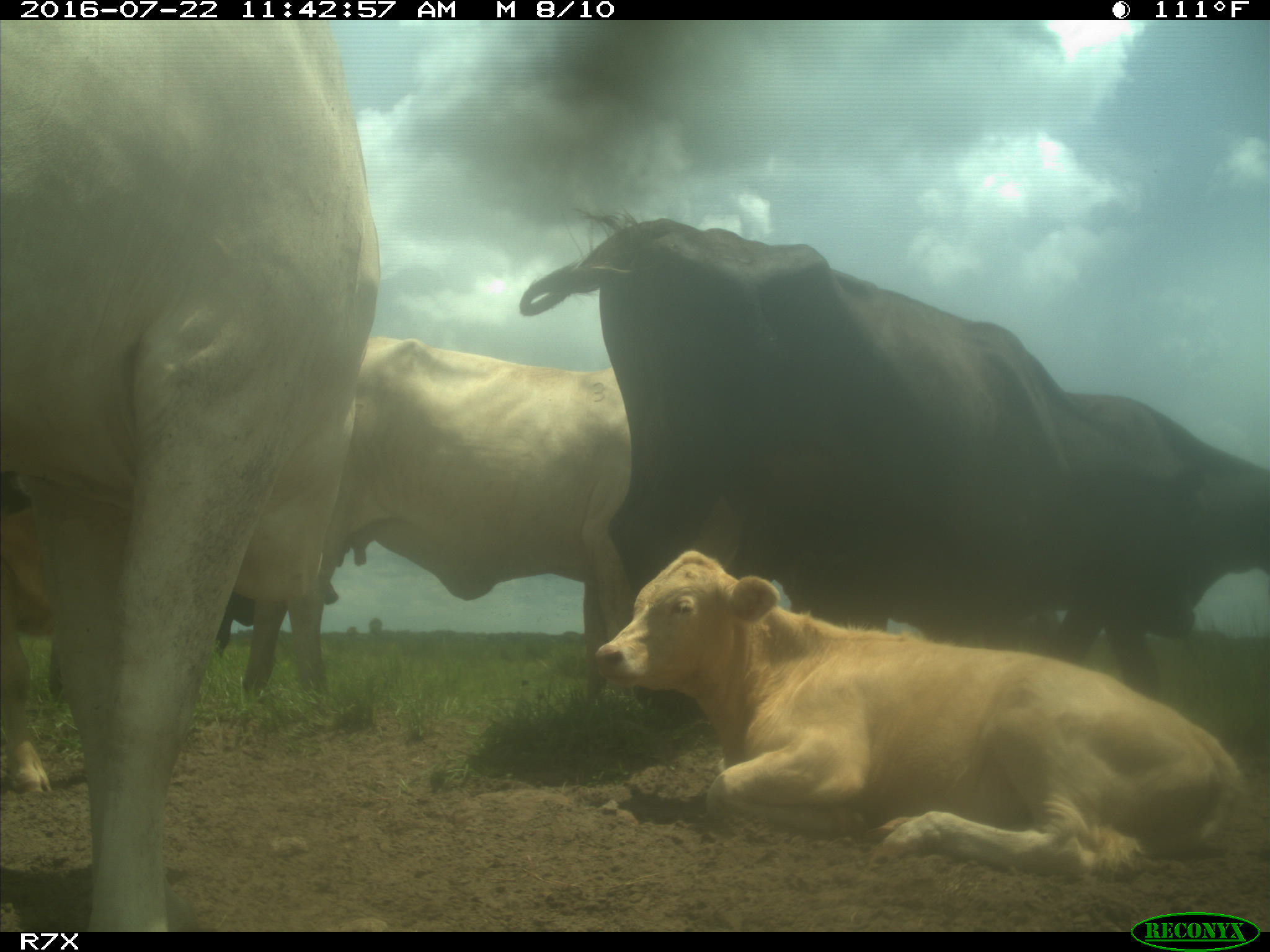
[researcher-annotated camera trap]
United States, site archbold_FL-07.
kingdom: Animalia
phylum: Chordata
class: Mammalia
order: Artiodactyla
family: Bovidae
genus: Bos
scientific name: Bos taurus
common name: domestic cow